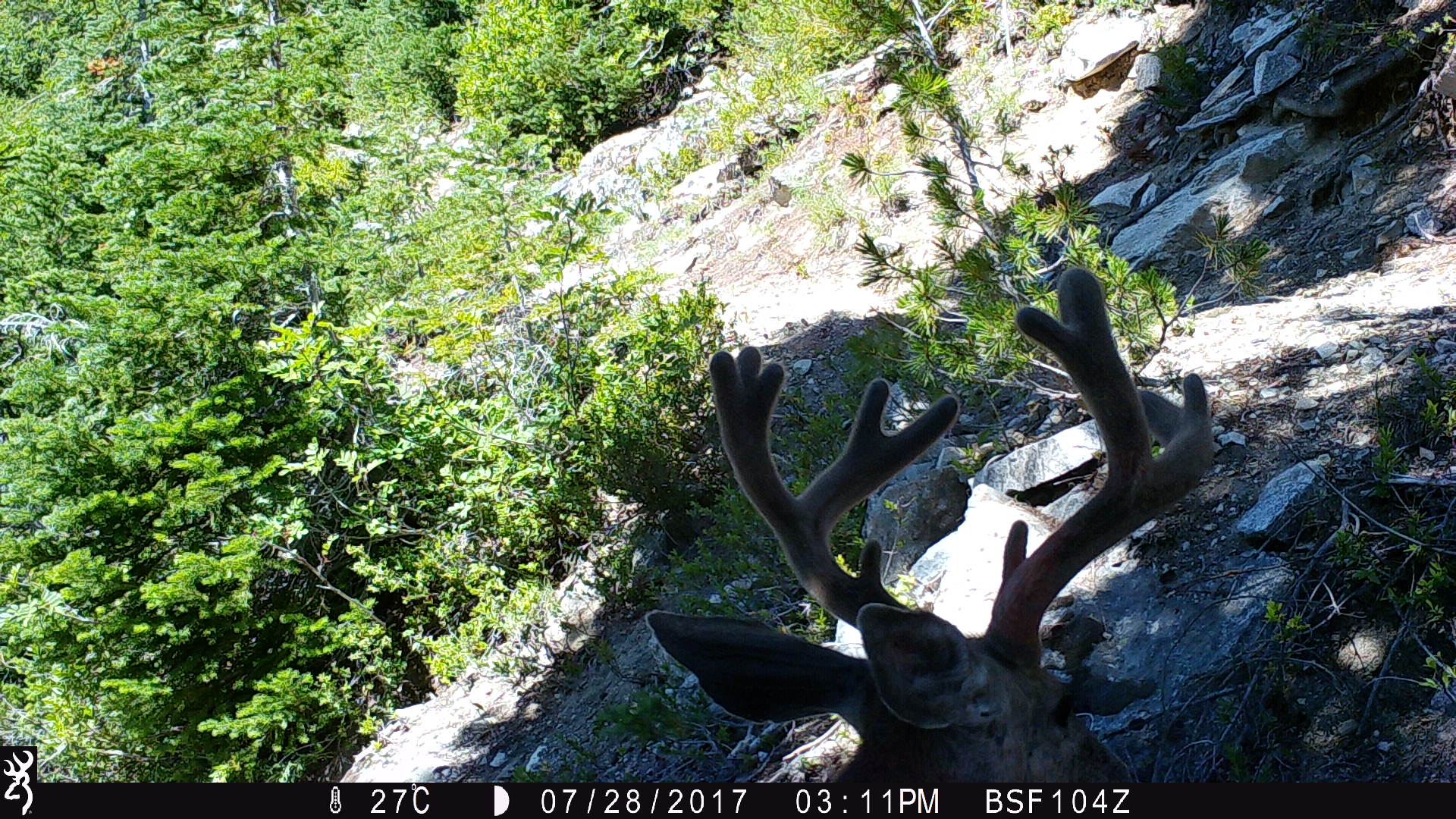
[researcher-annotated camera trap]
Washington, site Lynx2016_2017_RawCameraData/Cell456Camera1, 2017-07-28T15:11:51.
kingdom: Animalia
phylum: Chordata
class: Mammalia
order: Artiodactyla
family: Cervidae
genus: Odocoileus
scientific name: Odocoileus hemionus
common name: mule deer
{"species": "Odocoileus hemionus (mule deer)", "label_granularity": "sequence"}